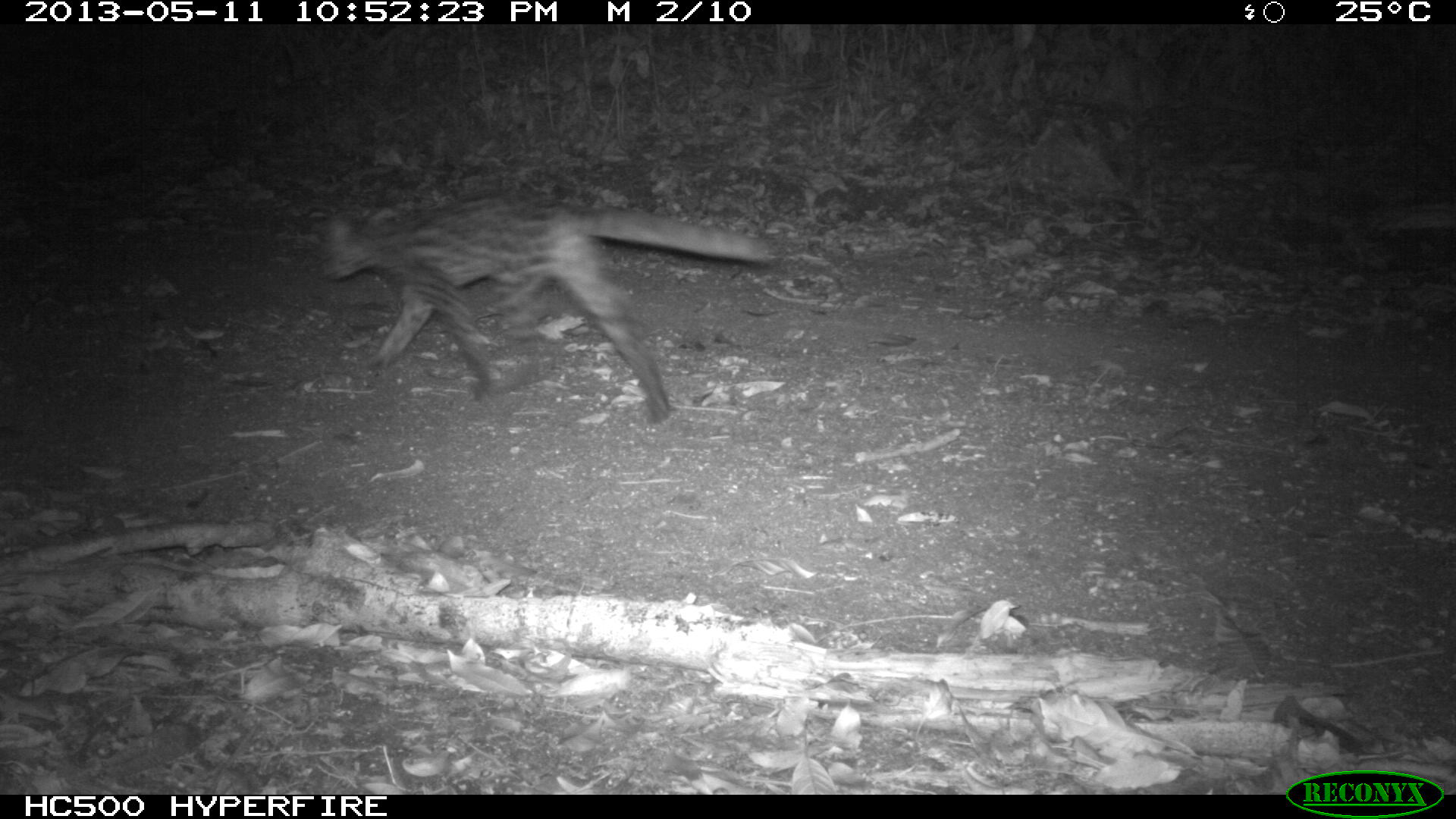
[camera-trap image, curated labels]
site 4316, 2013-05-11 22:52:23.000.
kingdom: Animalia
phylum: Chordata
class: Mammalia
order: Carnivora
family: Felidae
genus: Leopardus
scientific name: Leopardus wiedii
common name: margay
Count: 1.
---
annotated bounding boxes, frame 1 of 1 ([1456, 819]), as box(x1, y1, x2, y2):
leopardus wiedii: box(321, 190, 770, 419)